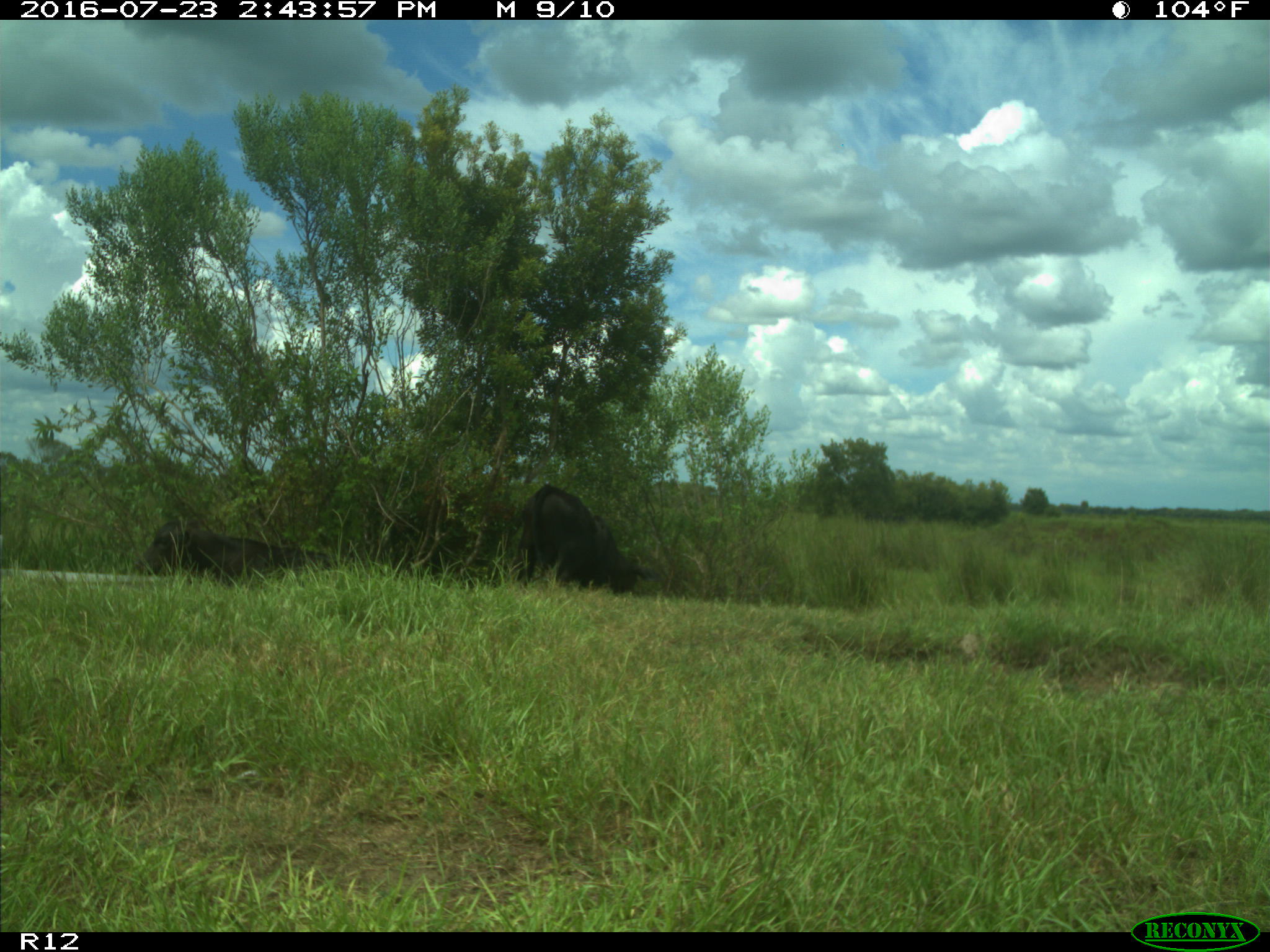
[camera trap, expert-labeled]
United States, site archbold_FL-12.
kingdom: Animalia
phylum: Chordata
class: Mammalia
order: Artiodactyla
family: Bovidae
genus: Bos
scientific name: Bos taurus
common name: domestic cow